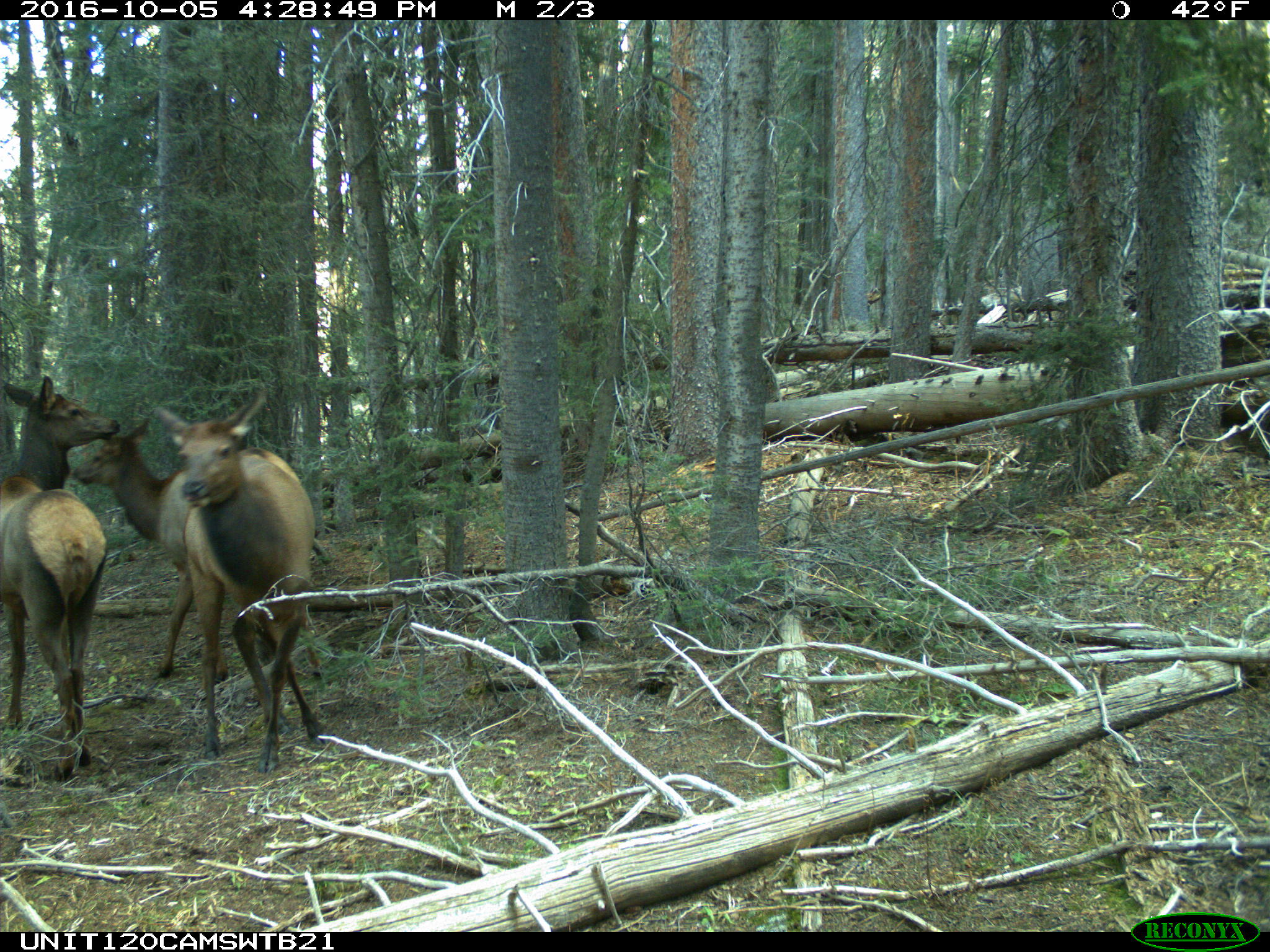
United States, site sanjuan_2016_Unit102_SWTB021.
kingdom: Animalia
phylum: Chordata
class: Mammalia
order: Artiodactyla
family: Cervidae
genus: Cervus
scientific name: Cervus elaphus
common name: red deer